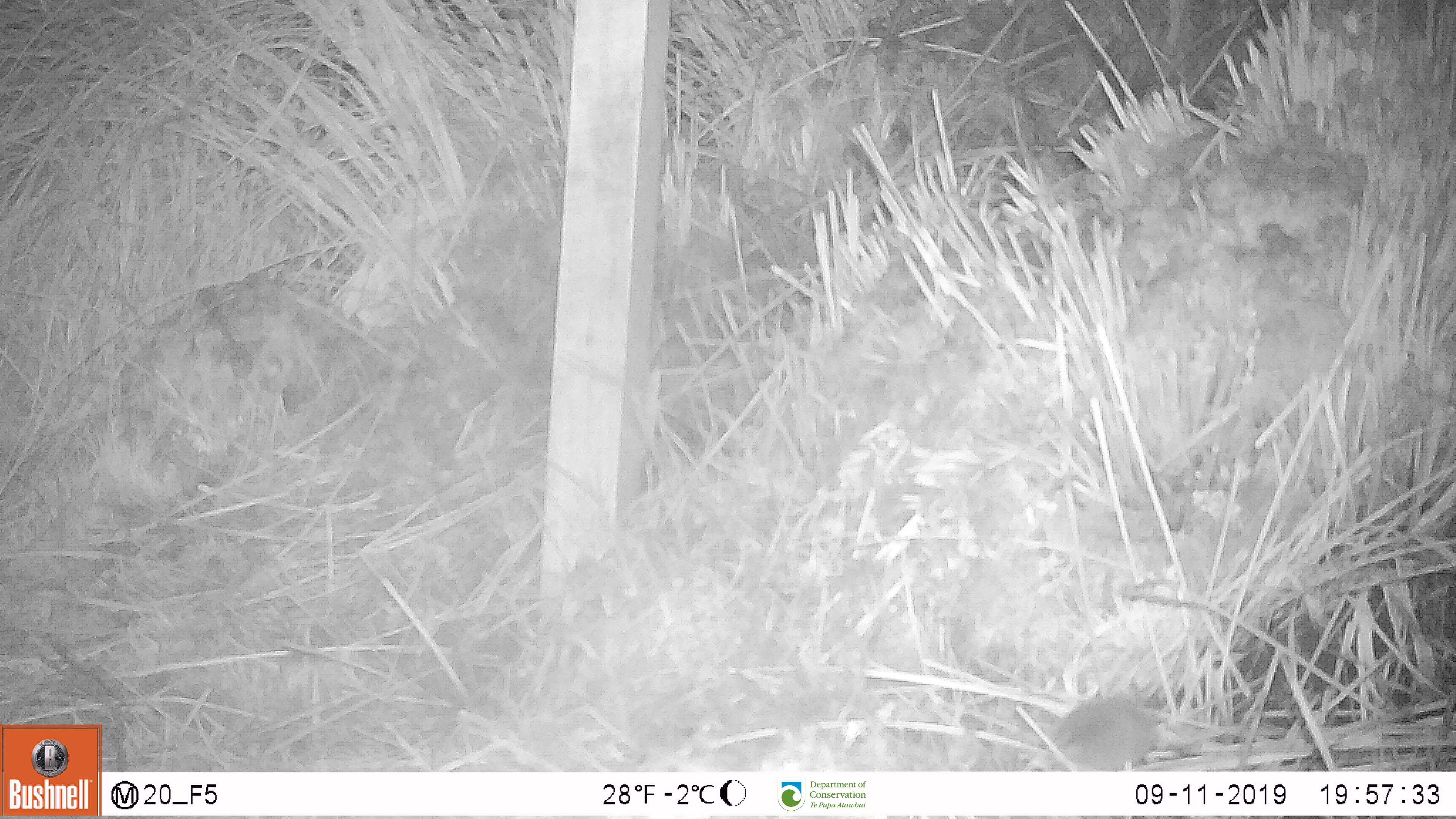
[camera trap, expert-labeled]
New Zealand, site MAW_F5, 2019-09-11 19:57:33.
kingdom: Animalia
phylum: Chordata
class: Mammalia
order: Rodentia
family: Muridae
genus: Mus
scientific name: Mus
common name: mouse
Mouse (Mus).